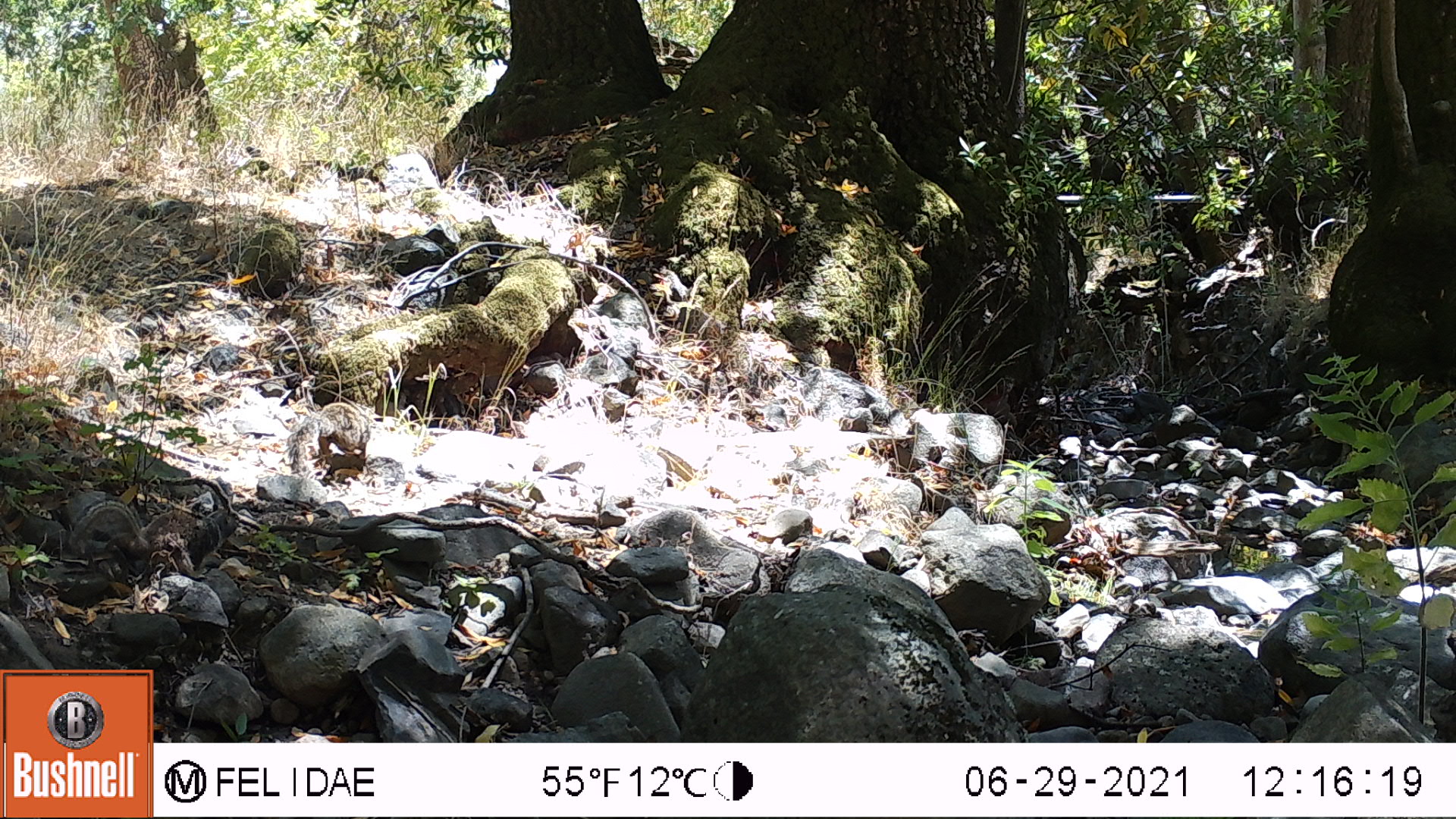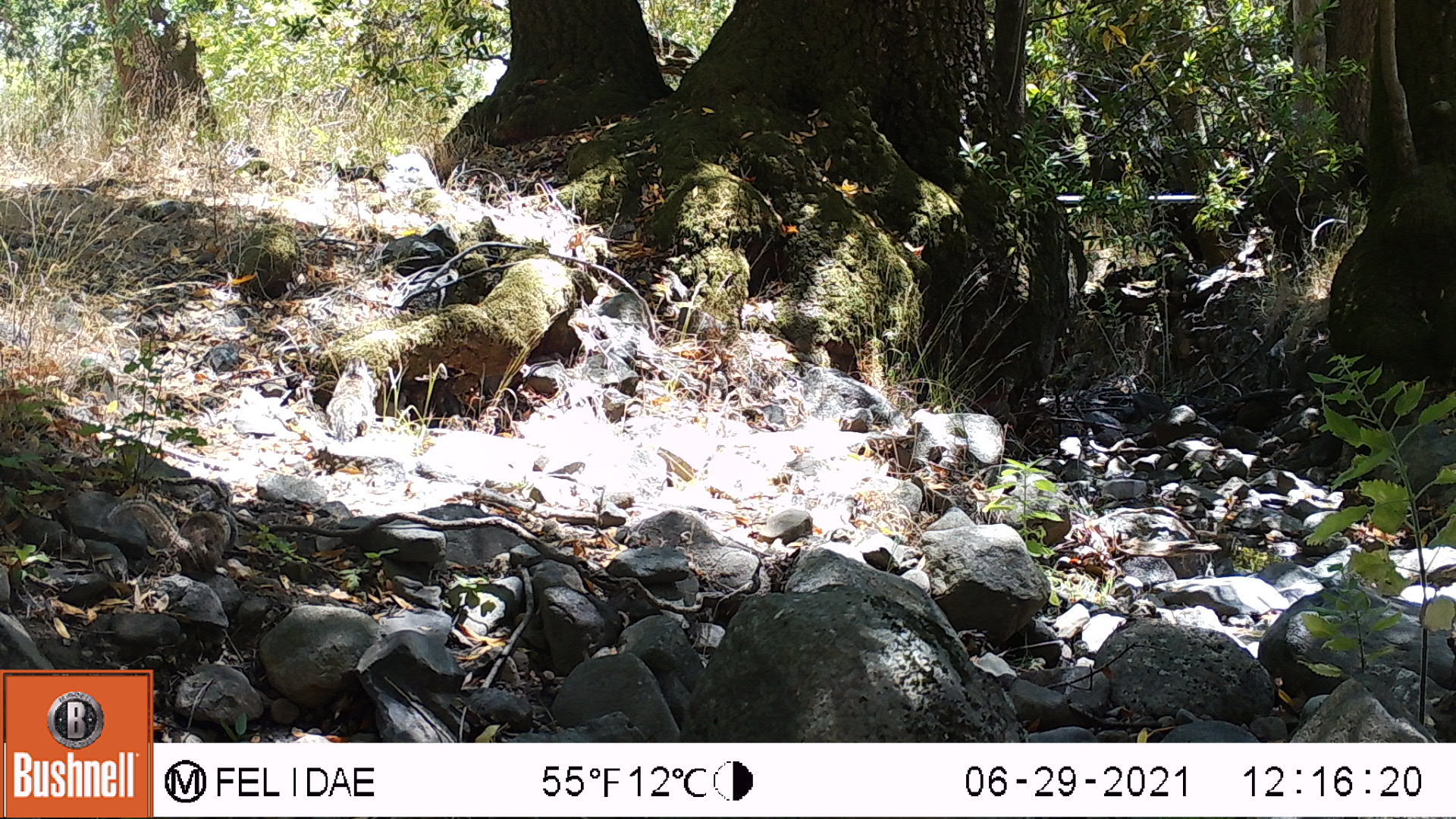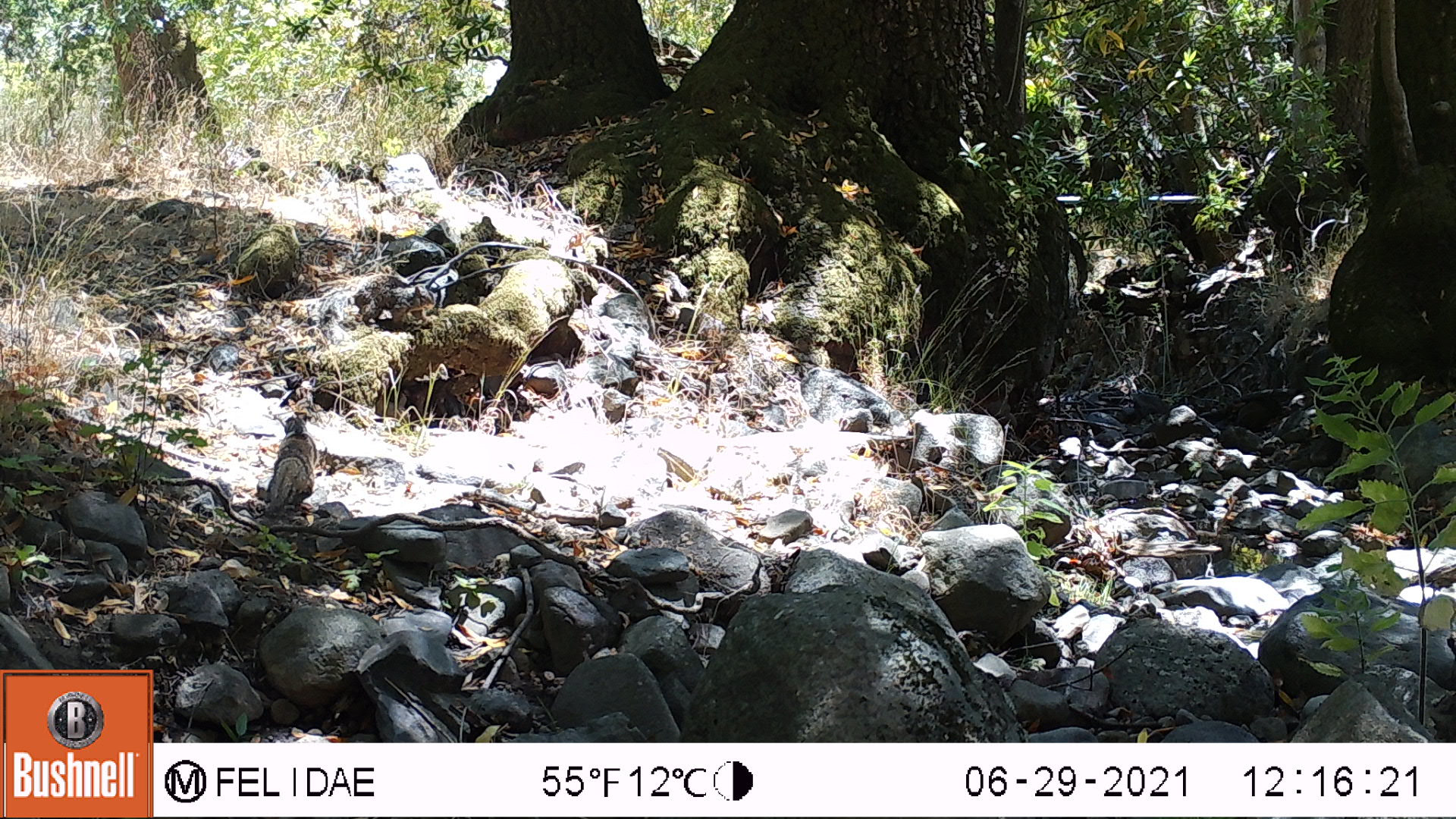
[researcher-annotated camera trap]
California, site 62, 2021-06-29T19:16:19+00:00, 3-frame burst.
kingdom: Animalia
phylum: Chordata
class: Mammalia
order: Rodentia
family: Sciuridae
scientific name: Sciuridae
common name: squirrel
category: unknown squirrel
Unknown squirrel (squirrel) (Sciuridae).